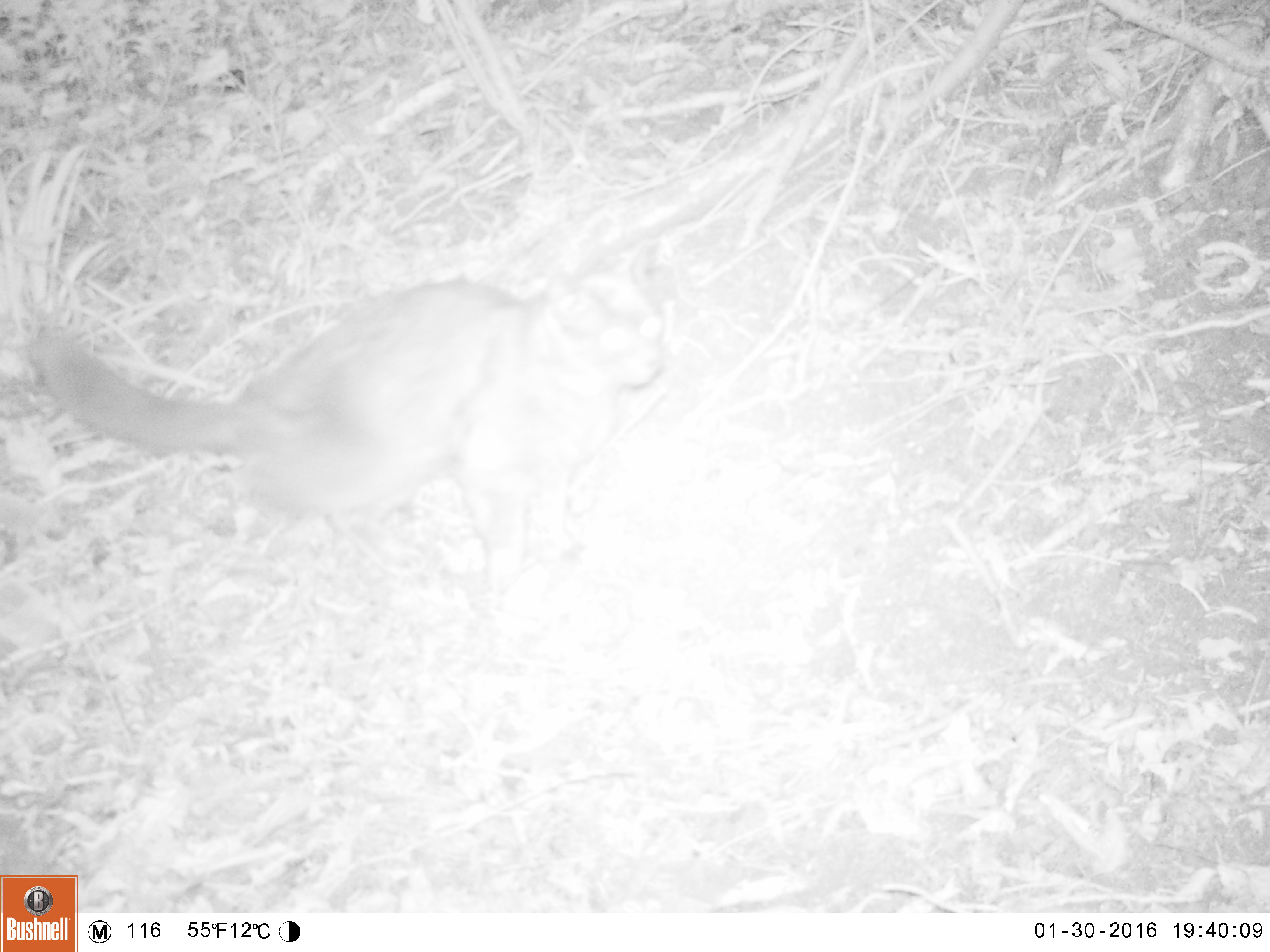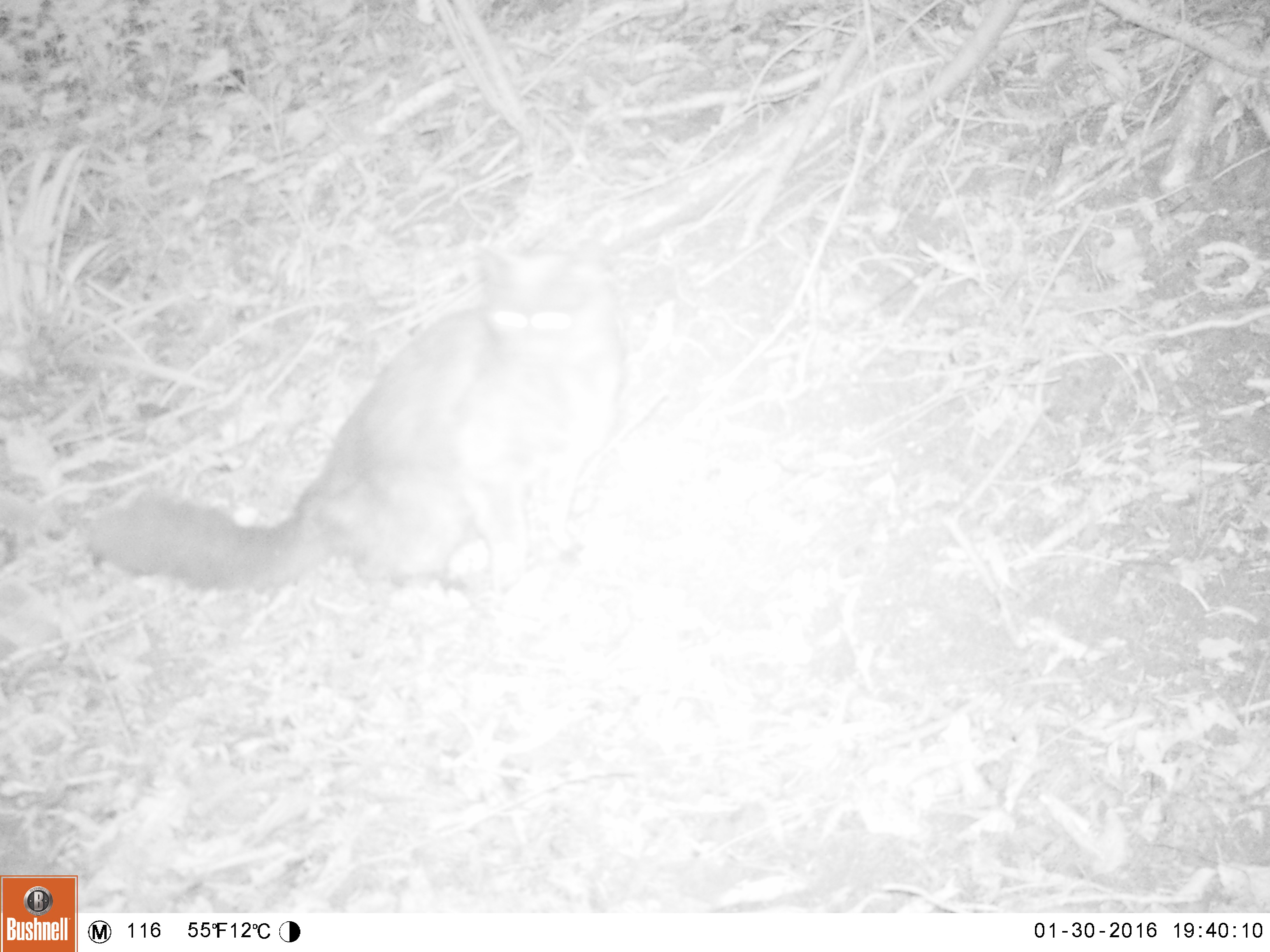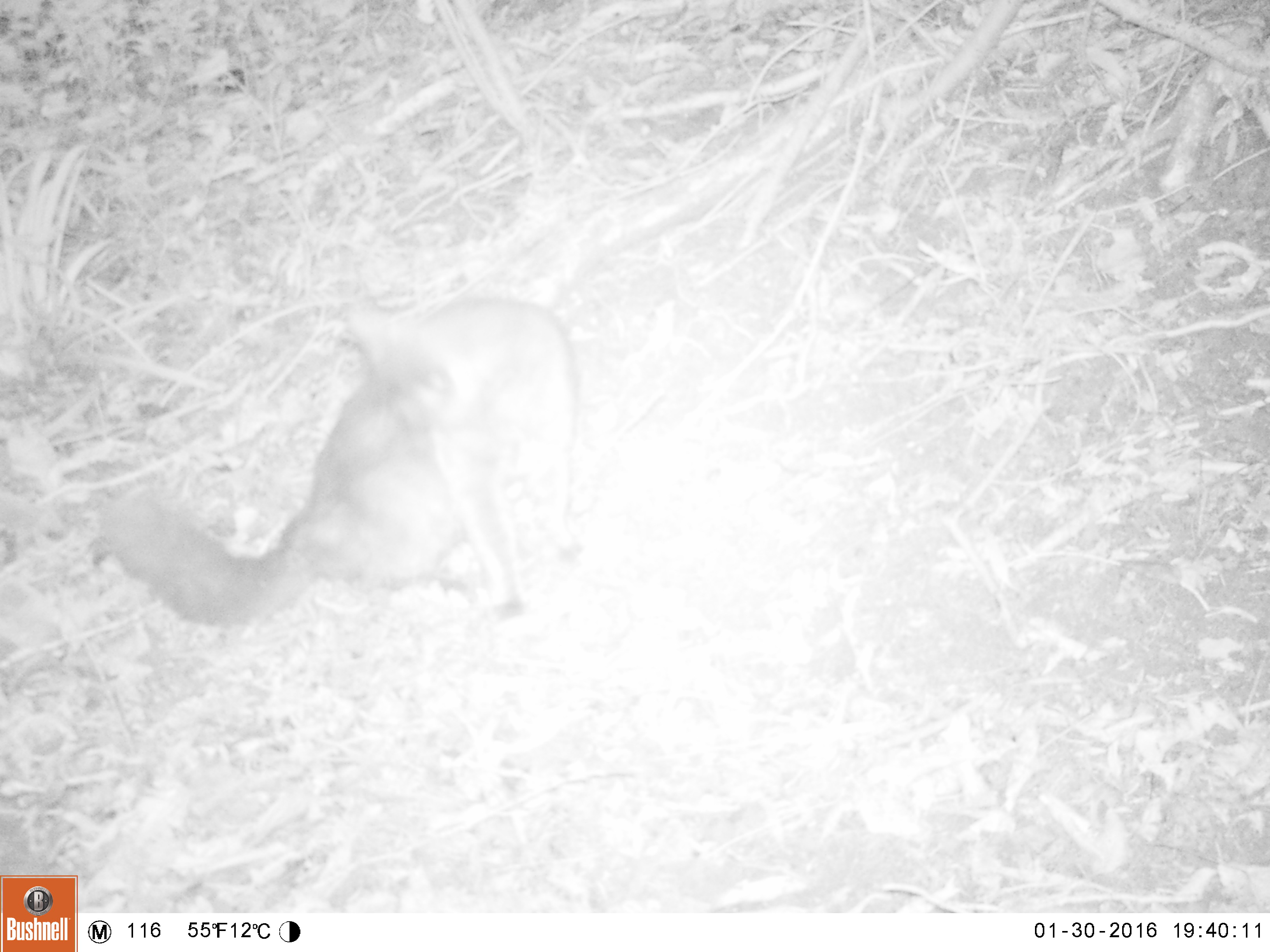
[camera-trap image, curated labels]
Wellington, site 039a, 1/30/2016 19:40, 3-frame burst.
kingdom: Animalia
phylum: Chordata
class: Mammalia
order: Carnivora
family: Felidae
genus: Felis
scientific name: Felis catus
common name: cat